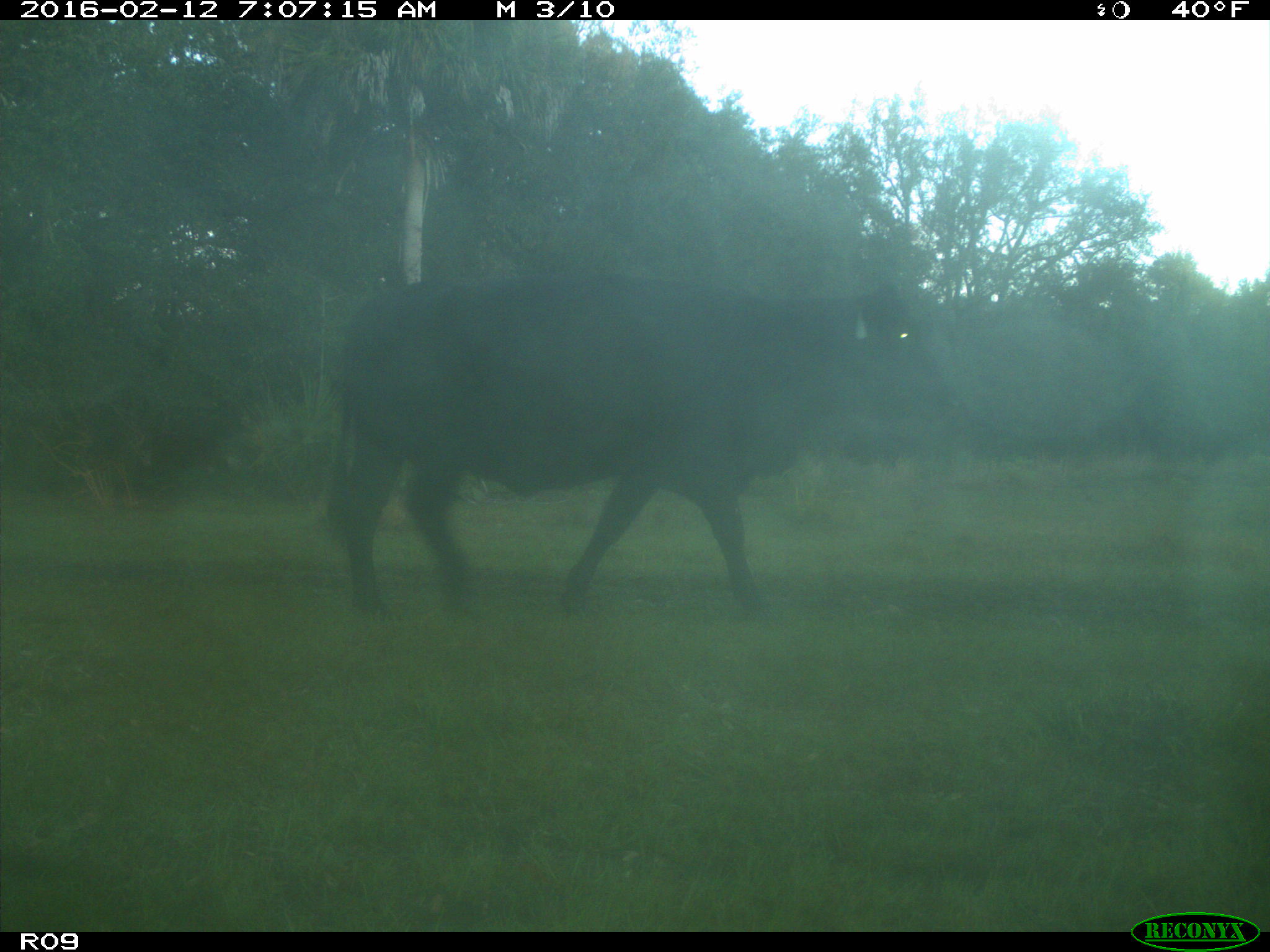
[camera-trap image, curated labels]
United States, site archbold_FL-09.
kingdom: Animalia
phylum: Chordata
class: Mammalia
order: Artiodactyla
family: Bovidae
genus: Bos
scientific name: Bos taurus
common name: domestic cow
Bos taurus (domestic cow).